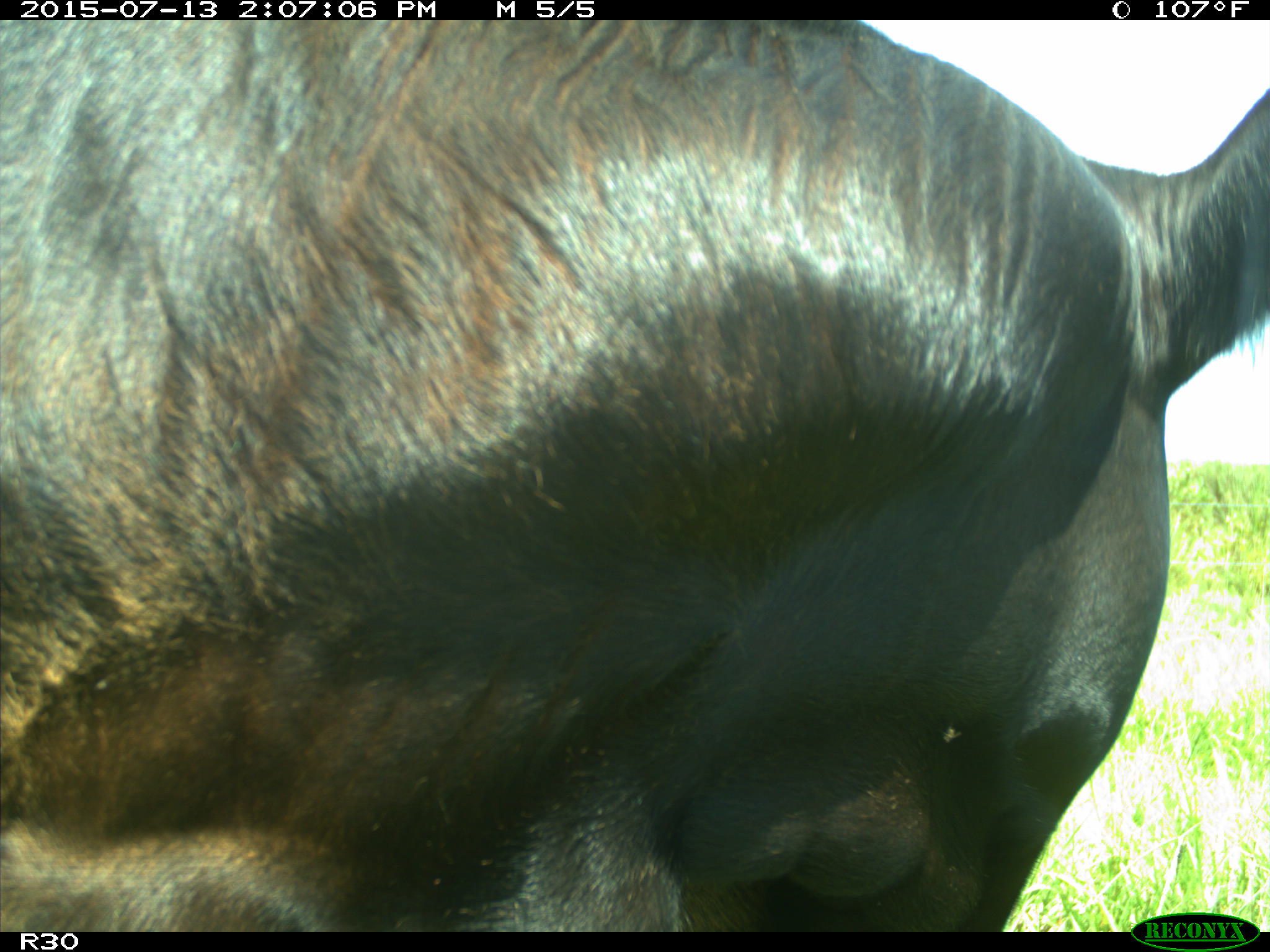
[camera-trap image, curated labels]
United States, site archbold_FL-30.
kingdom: Animalia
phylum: Chordata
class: Mammalia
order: Artiodactyla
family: Bovidae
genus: Bos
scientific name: Bos taurus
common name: domestic cow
Bos taurus (domestic cow).